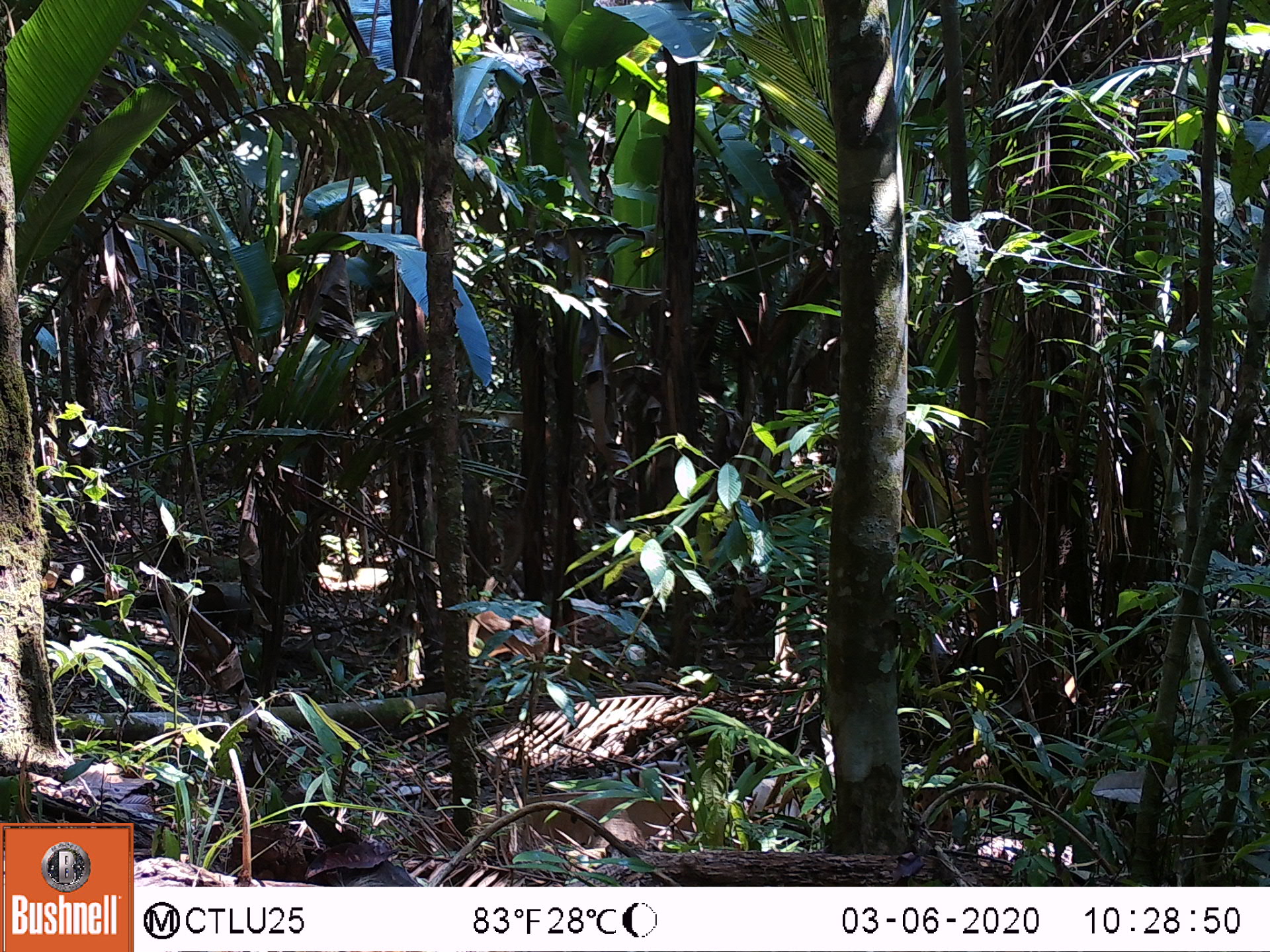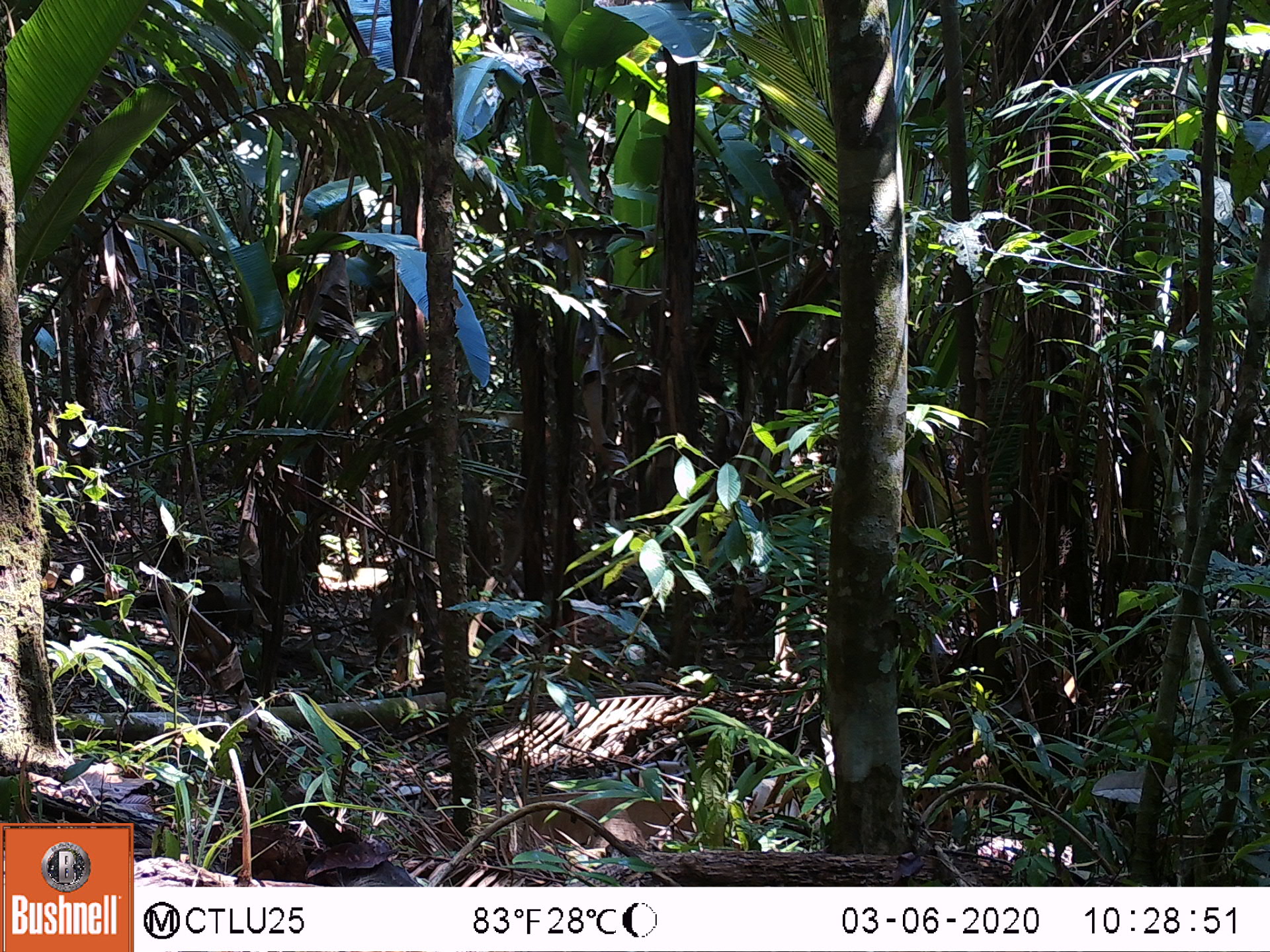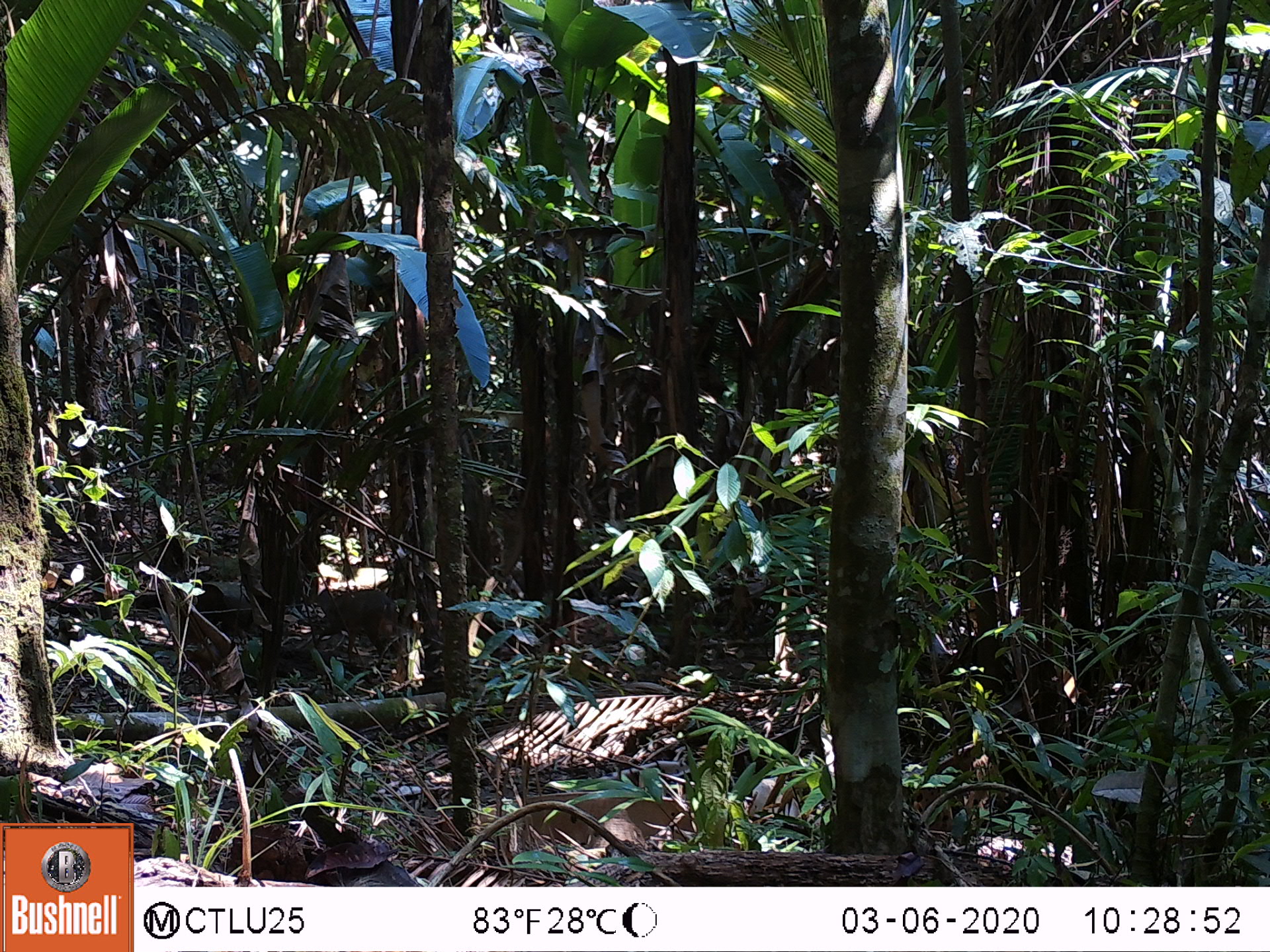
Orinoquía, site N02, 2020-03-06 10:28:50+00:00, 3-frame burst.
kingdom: Animalia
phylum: Chordata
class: Mammalia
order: Artiodactyla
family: Cervidae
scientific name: Cervidae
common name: deer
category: unknown cervid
Unknown cervid (deer) (Cervidae).